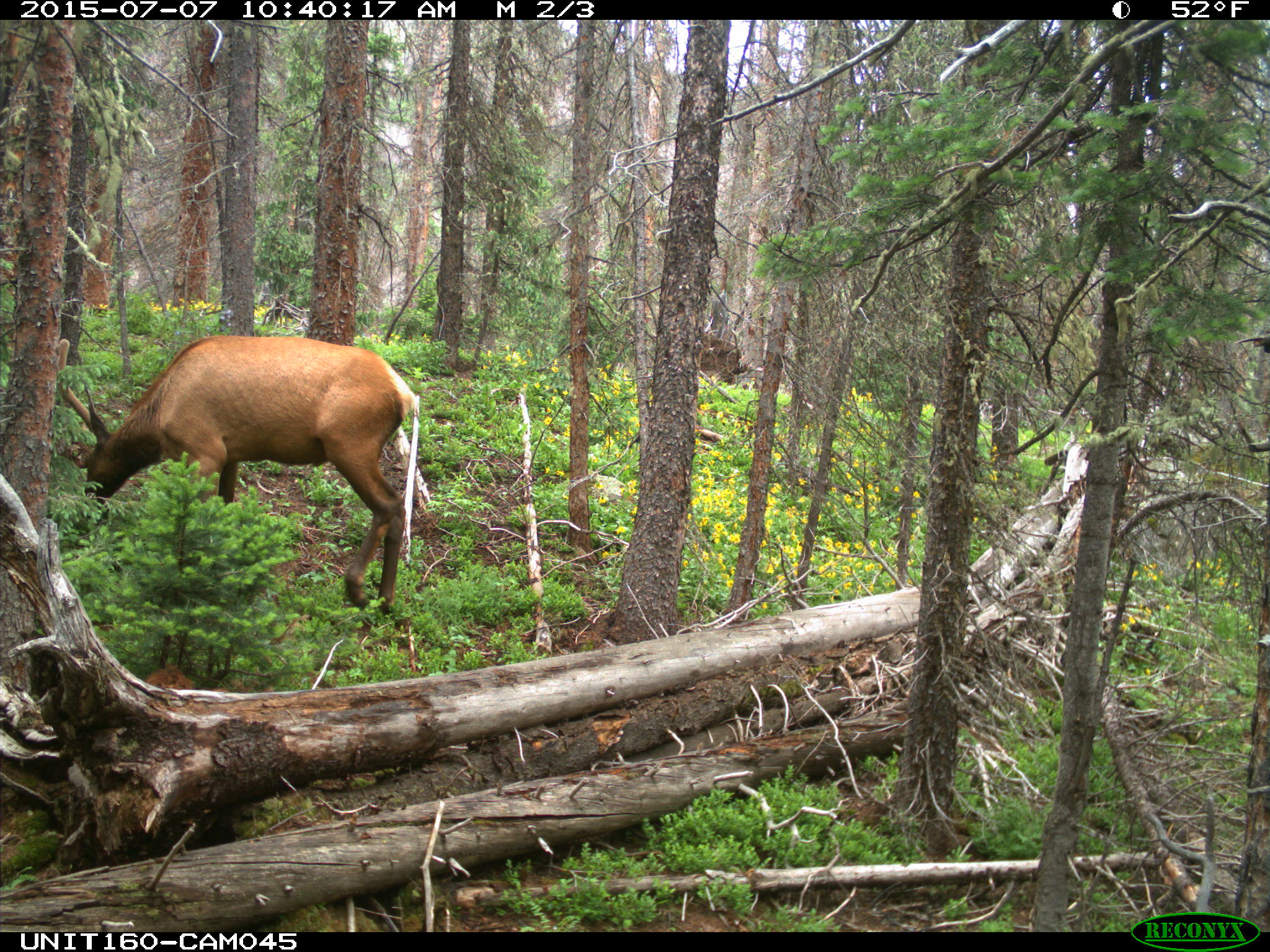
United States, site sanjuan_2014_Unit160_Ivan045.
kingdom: Animalia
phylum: Chordata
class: Mammalia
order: Artiodactyla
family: Cervidae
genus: Cervus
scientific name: Cervus elaphus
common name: red deer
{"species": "Cervus elaphus (red deer)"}